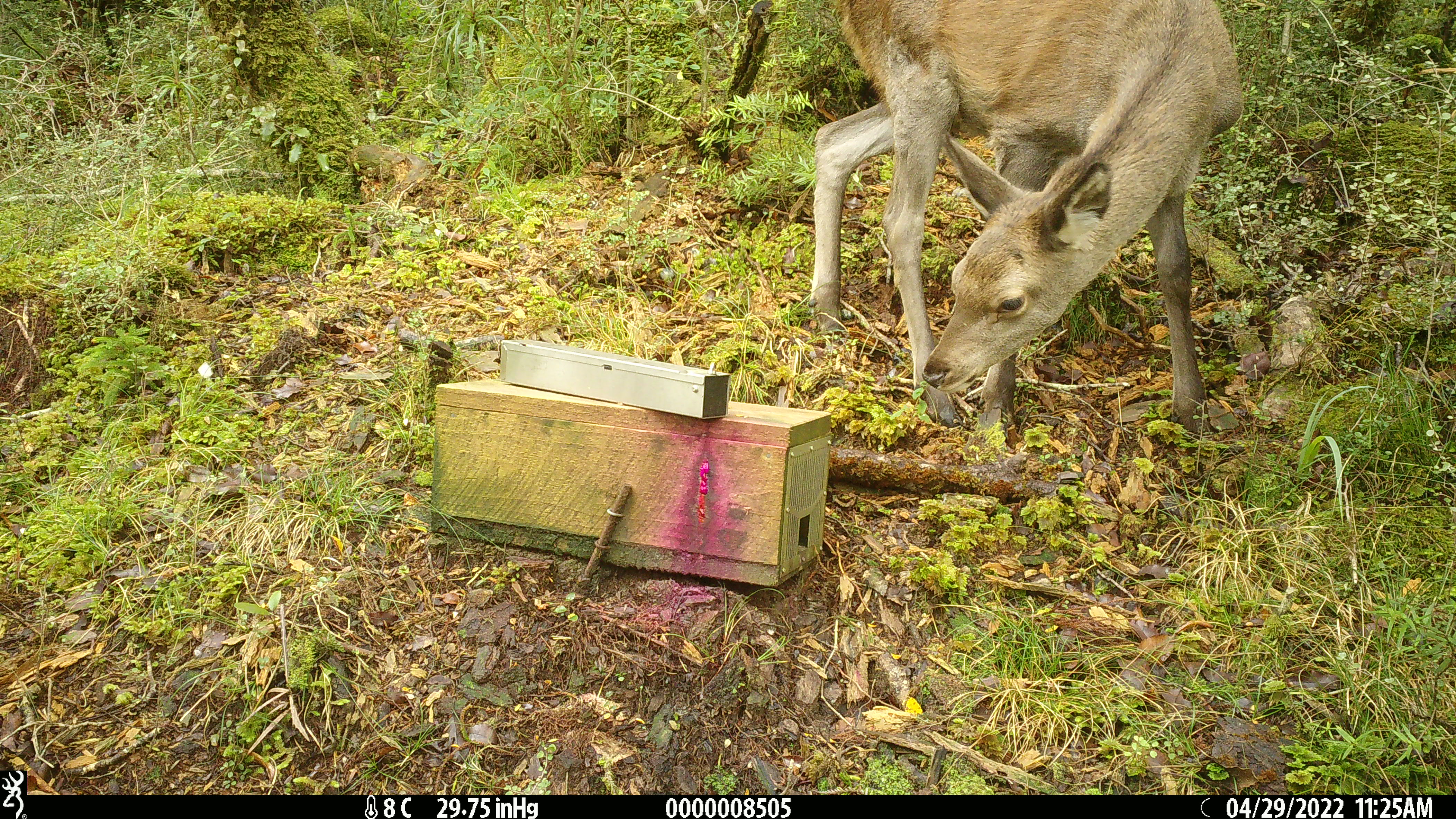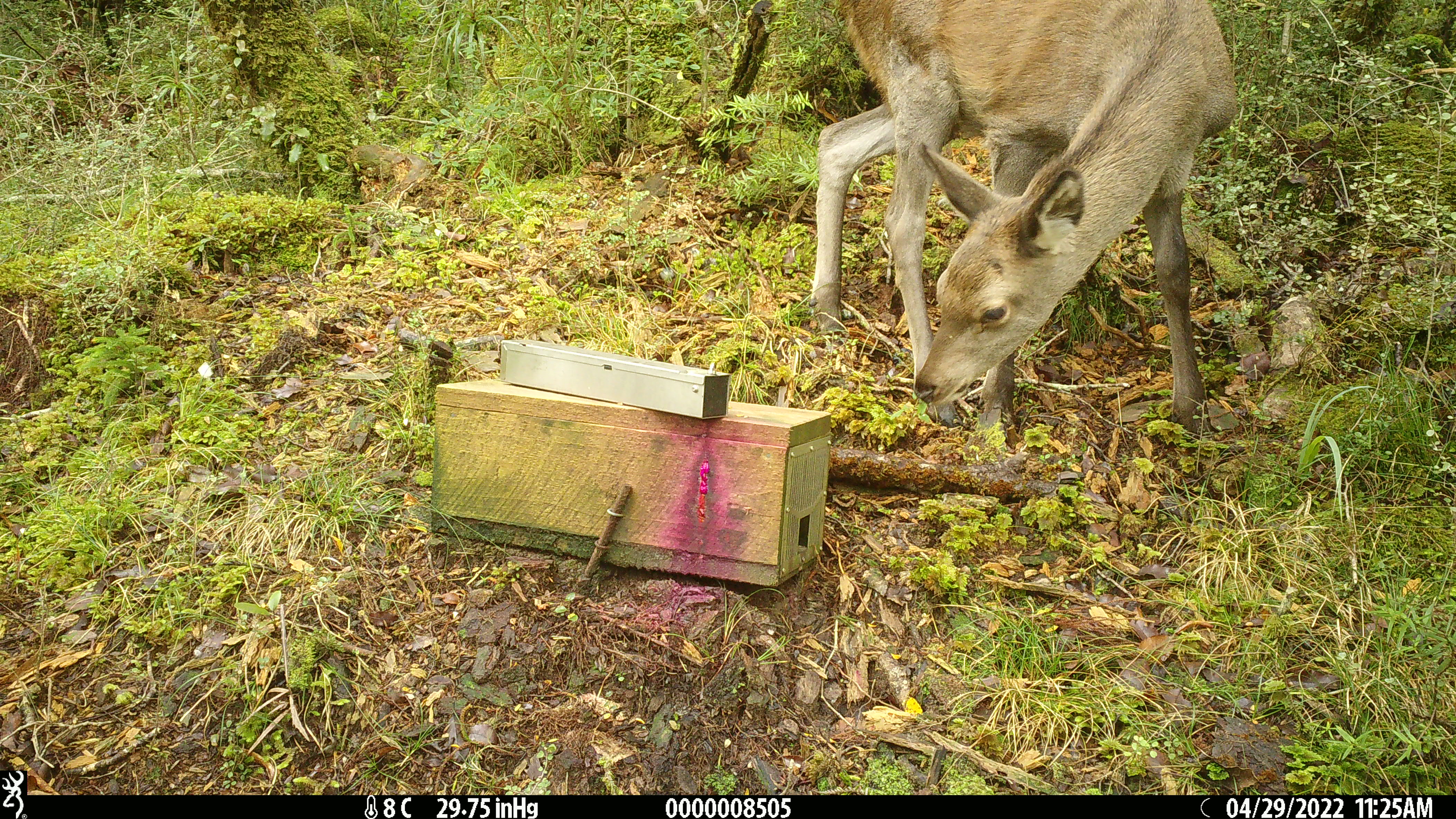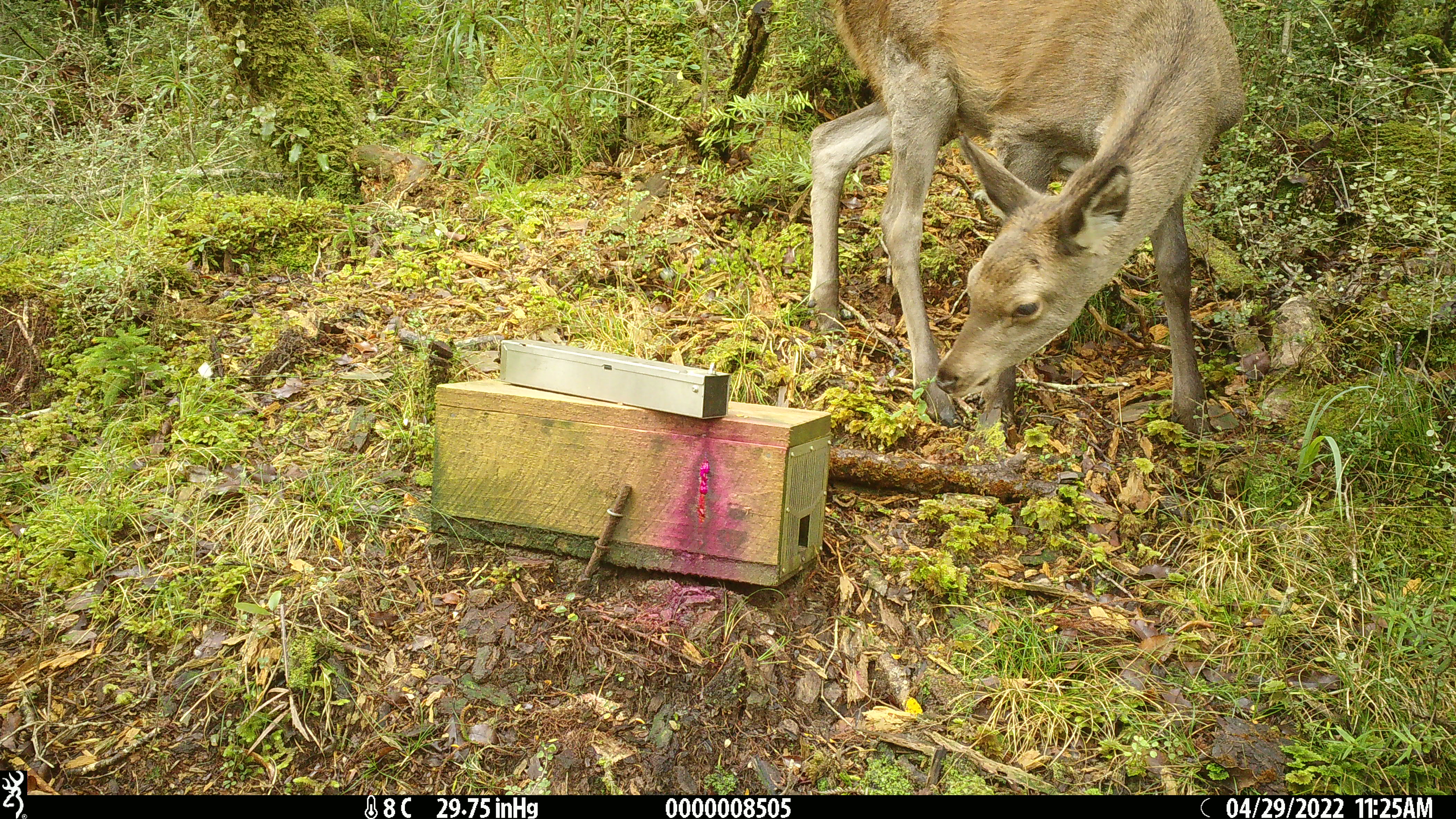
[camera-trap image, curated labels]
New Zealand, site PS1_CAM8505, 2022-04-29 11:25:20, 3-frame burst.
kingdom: Animalia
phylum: Chordata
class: Mammalia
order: Artiodactyla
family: Cervidae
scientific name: Cervidae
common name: deer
Deer (Cervidae).